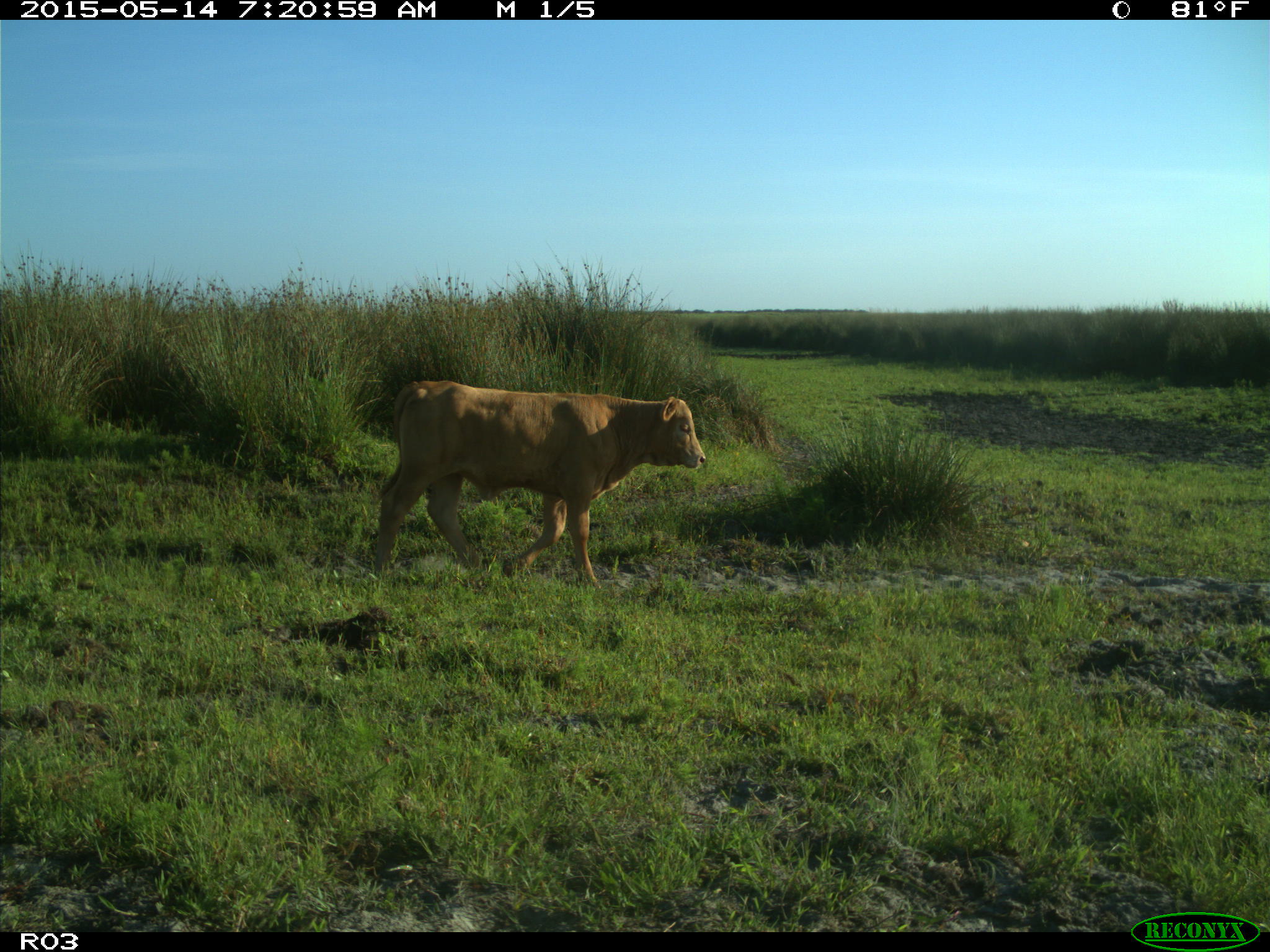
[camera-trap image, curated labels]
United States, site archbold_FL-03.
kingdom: Animalia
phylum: Chordata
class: Mammalia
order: Artiodactyla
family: Bovidae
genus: Bos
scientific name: Bos taurus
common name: domestic cow